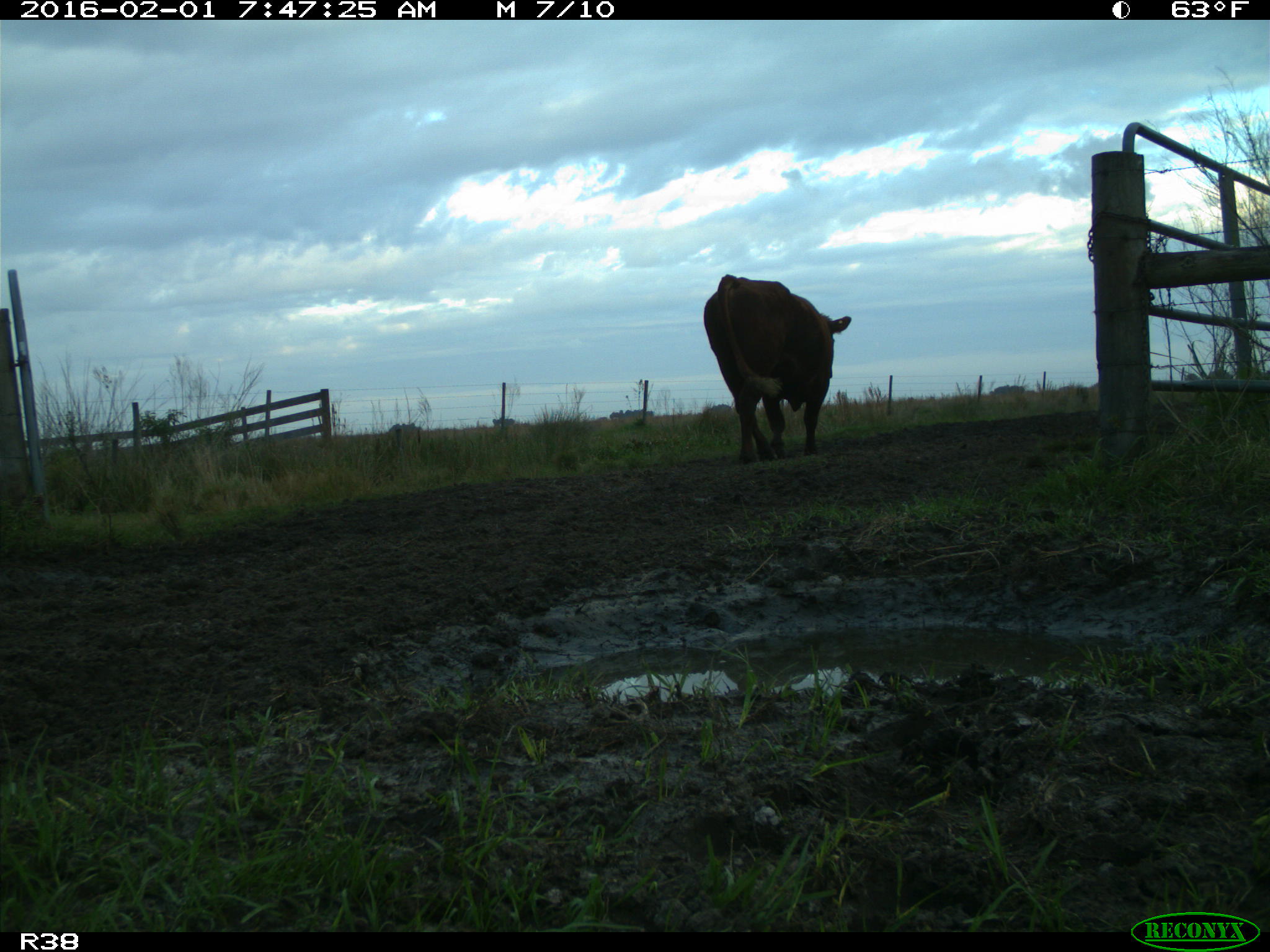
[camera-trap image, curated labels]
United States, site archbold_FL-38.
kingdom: Animalia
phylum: Chordata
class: Mammalia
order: Artiodactyla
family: Bovidae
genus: Bos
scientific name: Bos taurus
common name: domestic cow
Bos taurus (domestic cow).